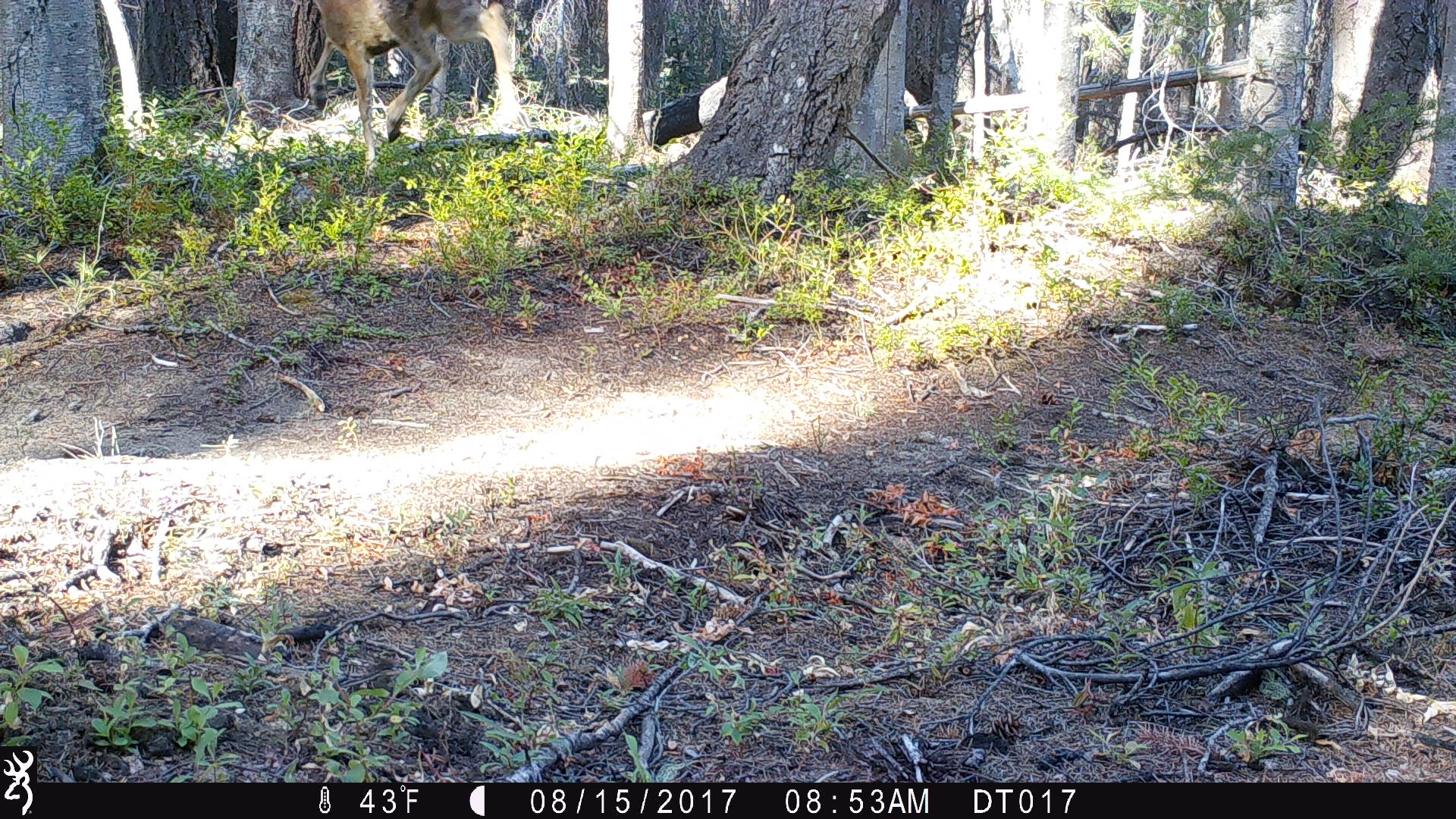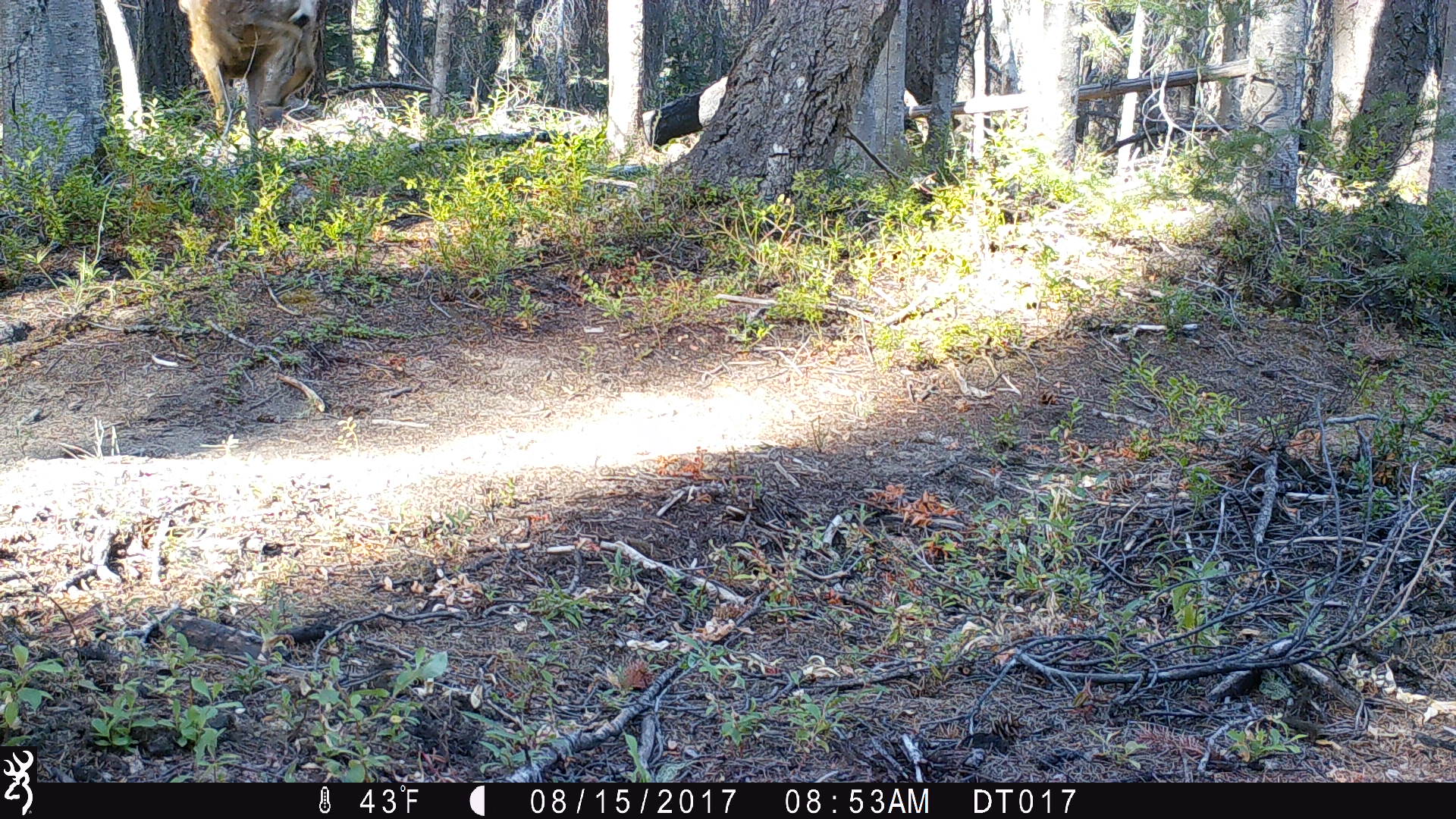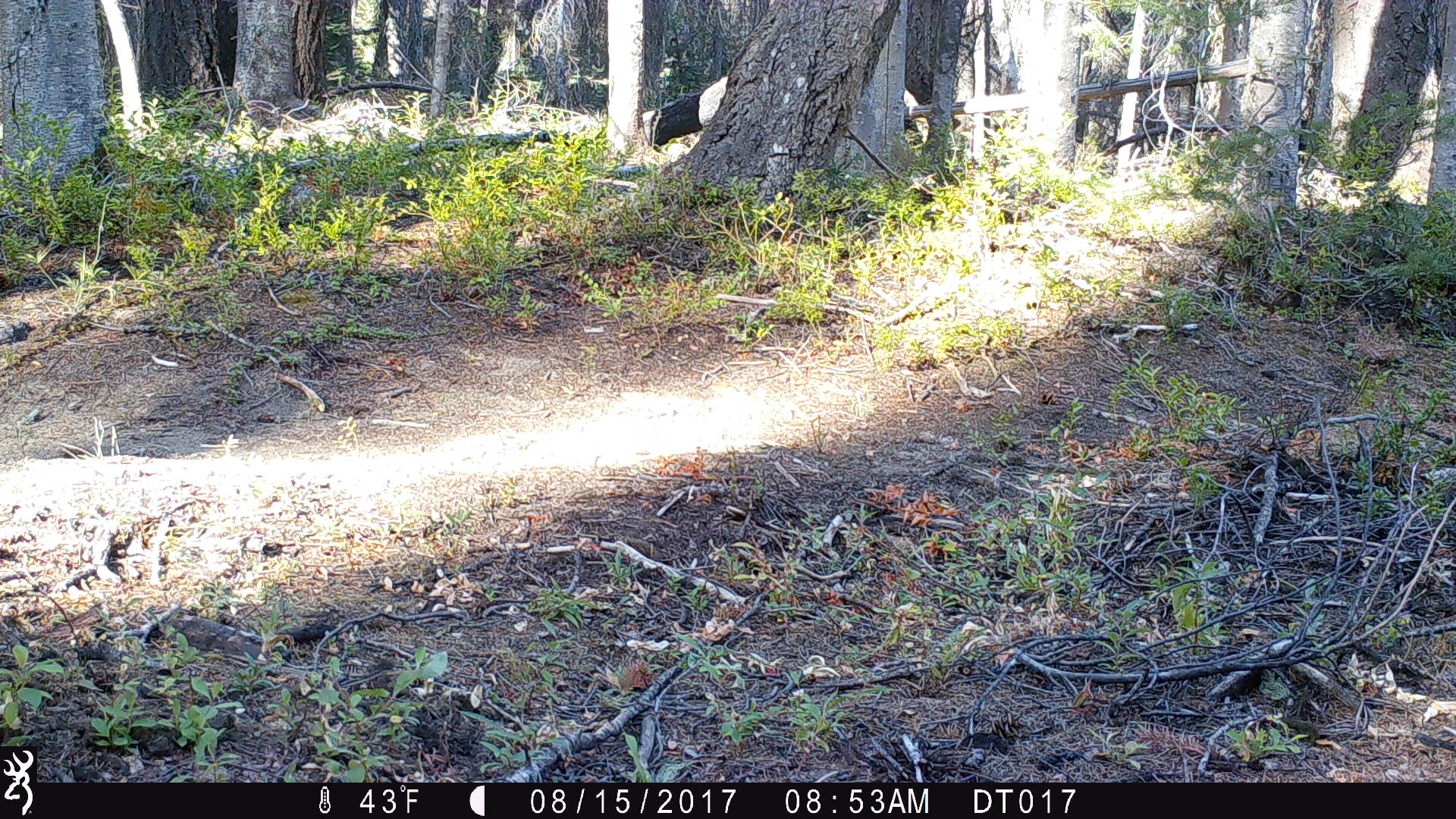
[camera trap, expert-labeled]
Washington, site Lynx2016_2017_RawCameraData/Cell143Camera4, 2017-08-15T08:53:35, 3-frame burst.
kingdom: Animalia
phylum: Chordata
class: Mammalia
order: Artiodactyla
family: Cervidae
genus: Odocoileus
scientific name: Odocoileus hemionus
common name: mule deer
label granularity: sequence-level